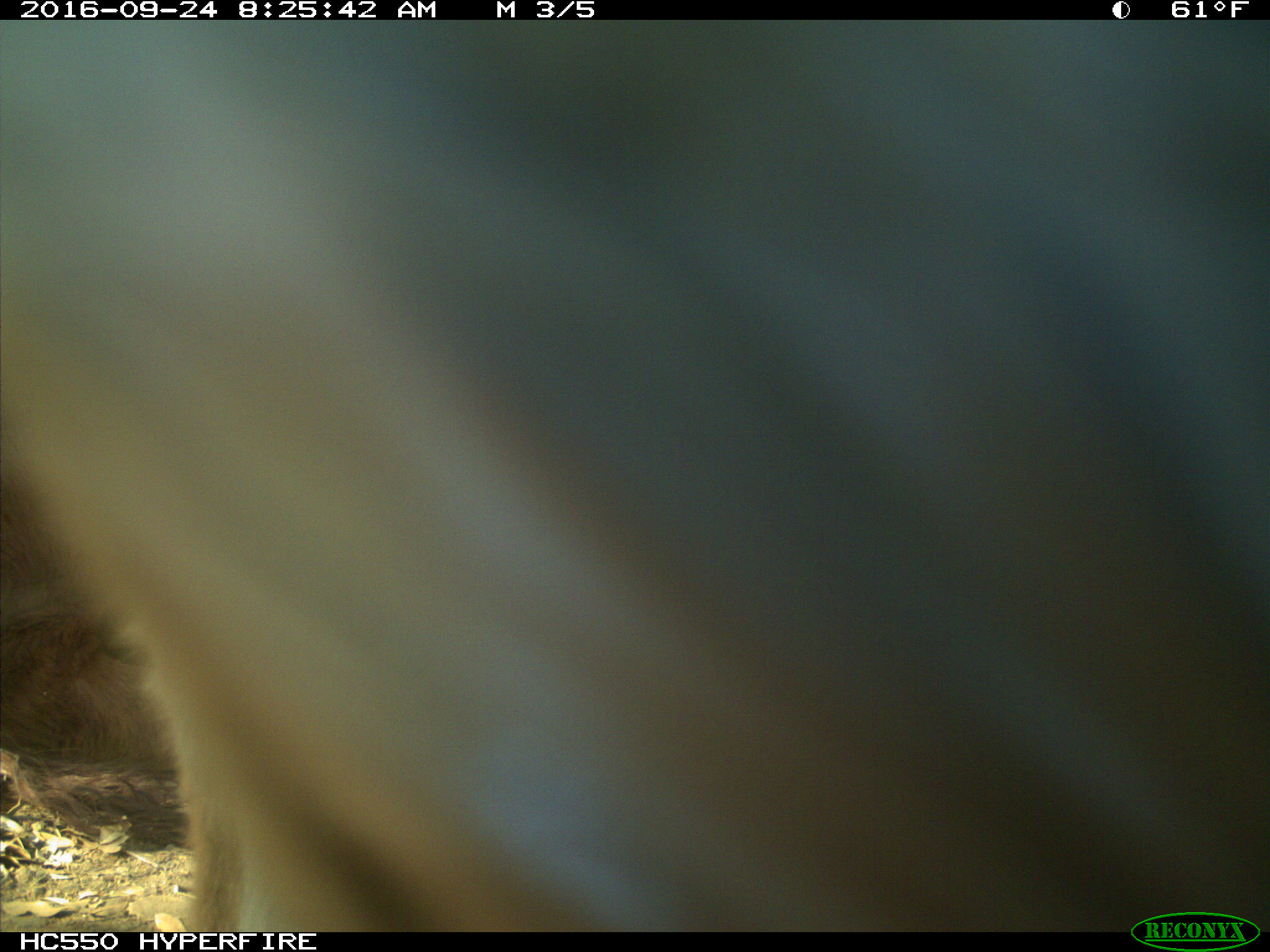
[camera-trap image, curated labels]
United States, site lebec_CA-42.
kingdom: Animalia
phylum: Chordata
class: Mammalia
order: Artiodactyla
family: Bovidae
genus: Bos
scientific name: Bos taurus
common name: domestic cow